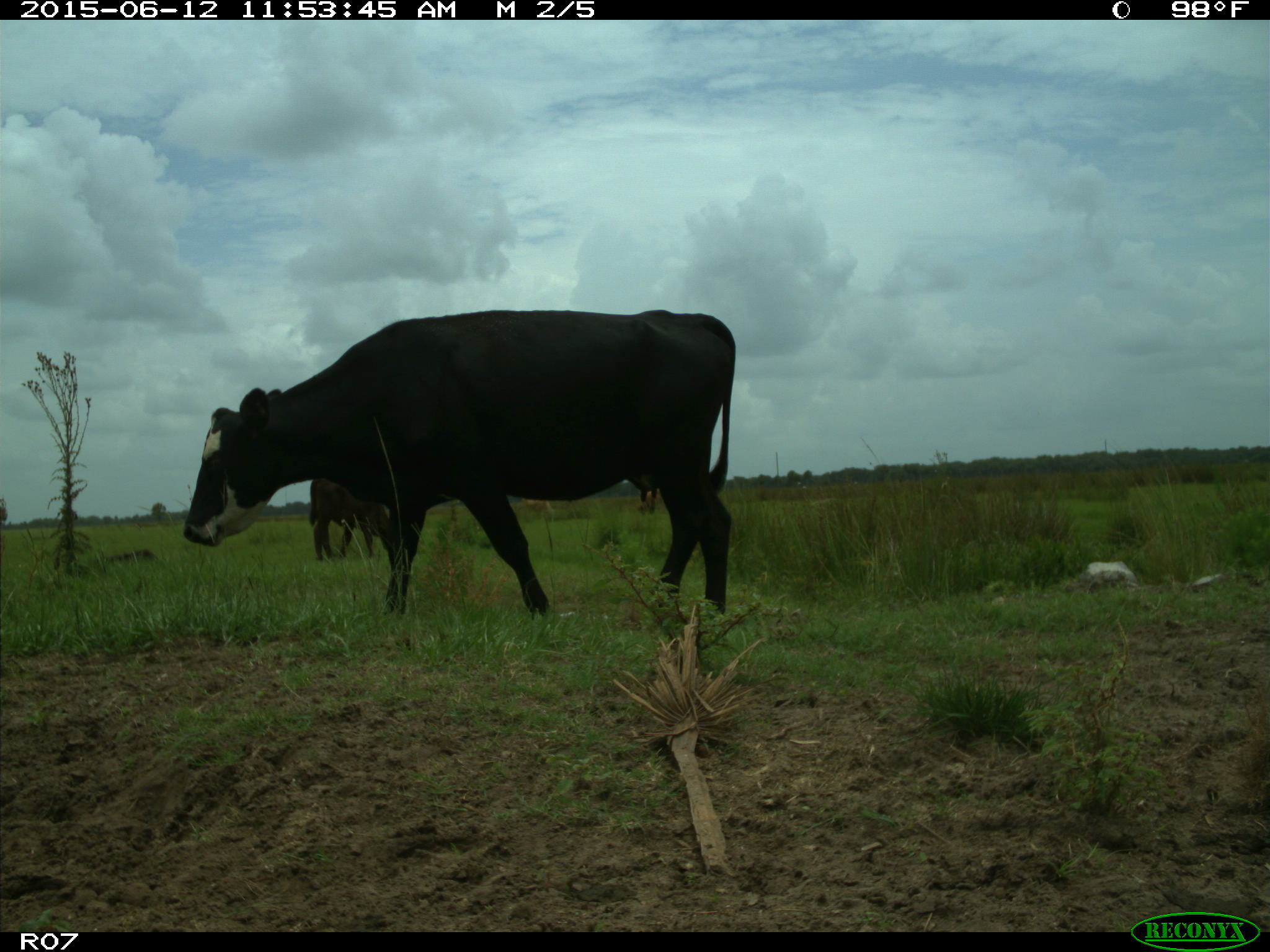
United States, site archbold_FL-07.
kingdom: Animalia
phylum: Chordata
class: Mammalia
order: Artiodactyla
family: Bovidae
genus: Bos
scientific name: Bos taurus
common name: domestic cow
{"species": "Bos taurus (domestic cow)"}